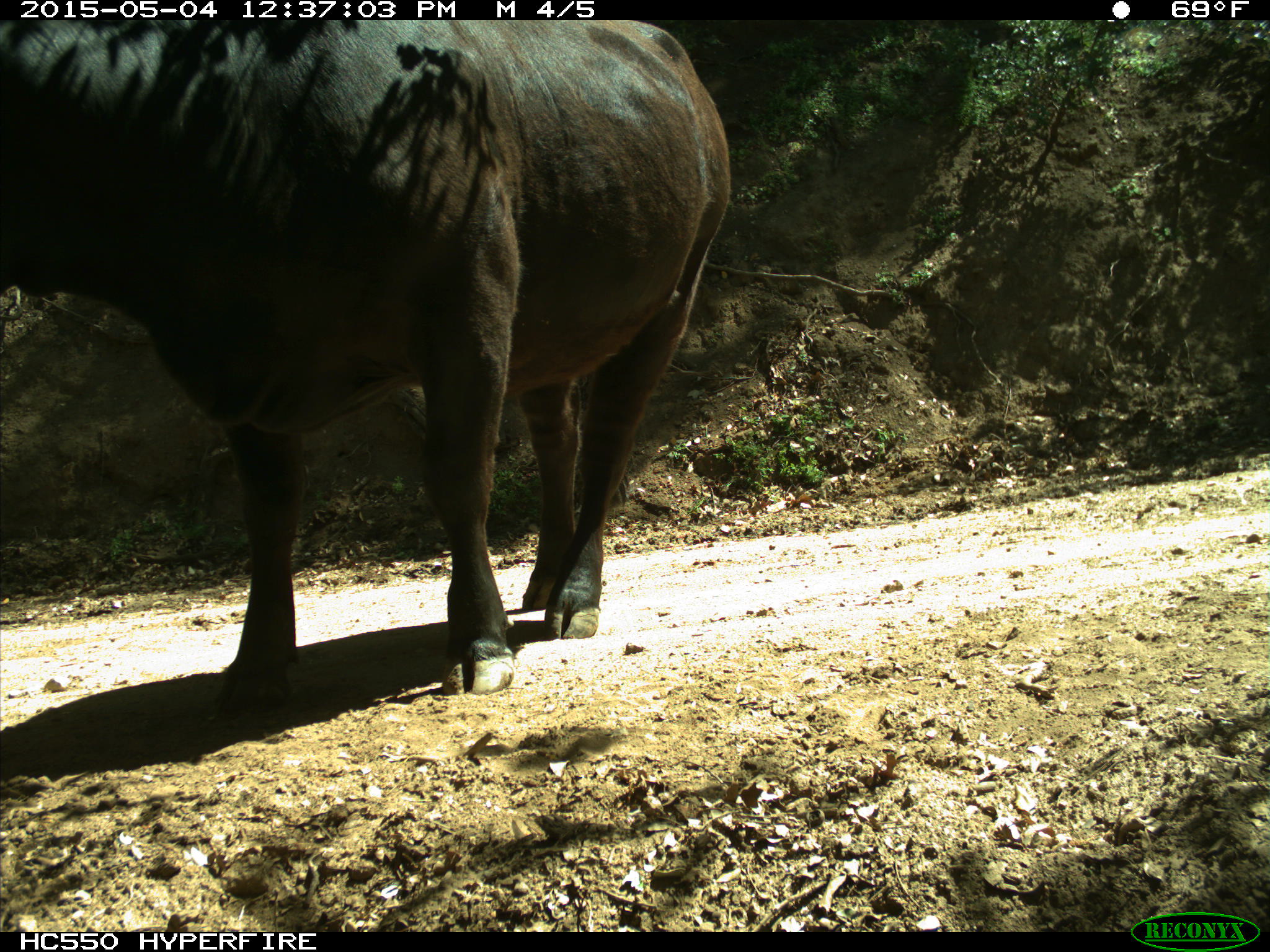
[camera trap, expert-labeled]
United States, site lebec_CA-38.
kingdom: Animalia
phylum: Chordata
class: Mammalia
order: Artiodactyla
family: Bovidae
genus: Bos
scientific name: Bos taurus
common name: domestic cow